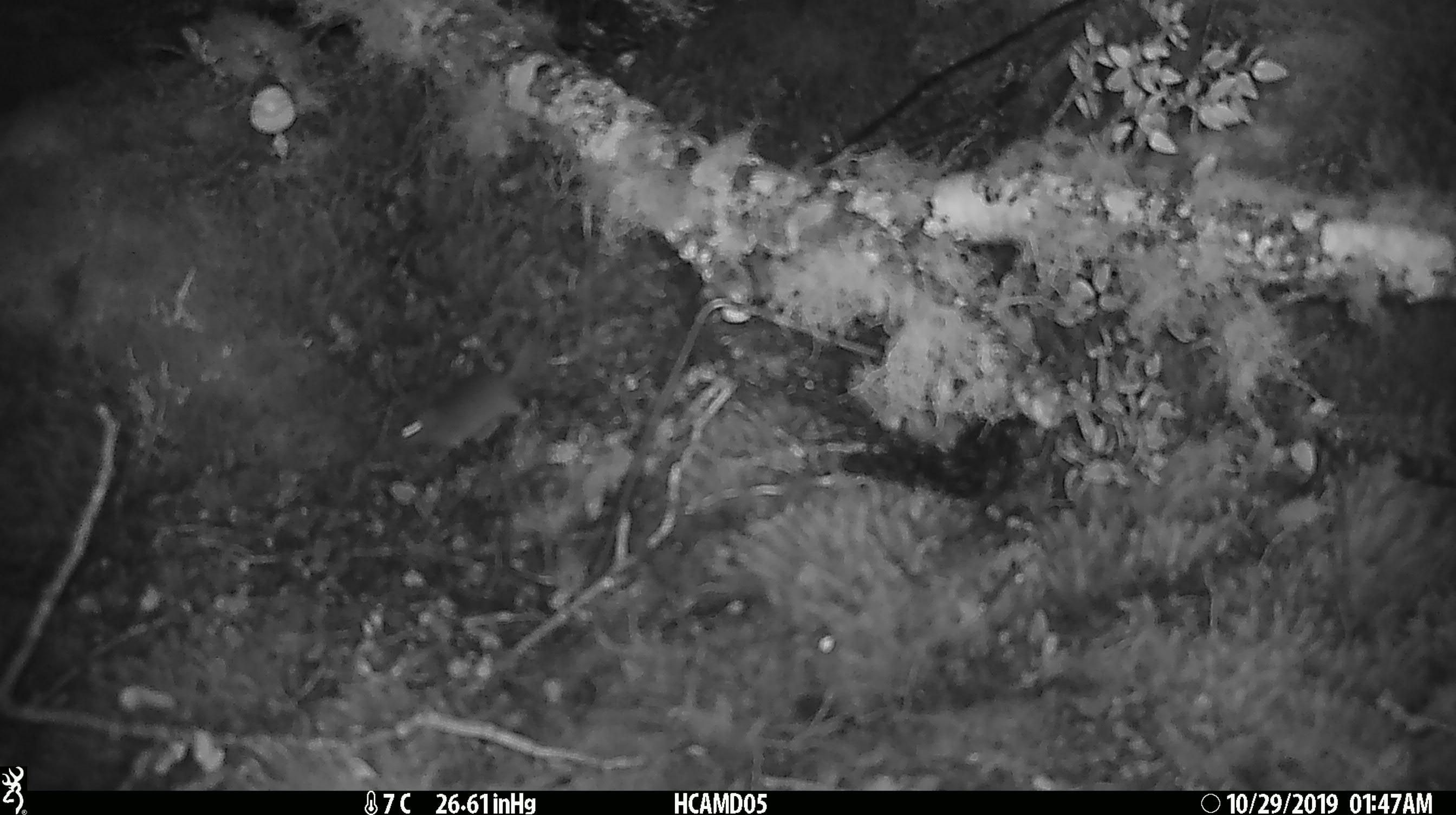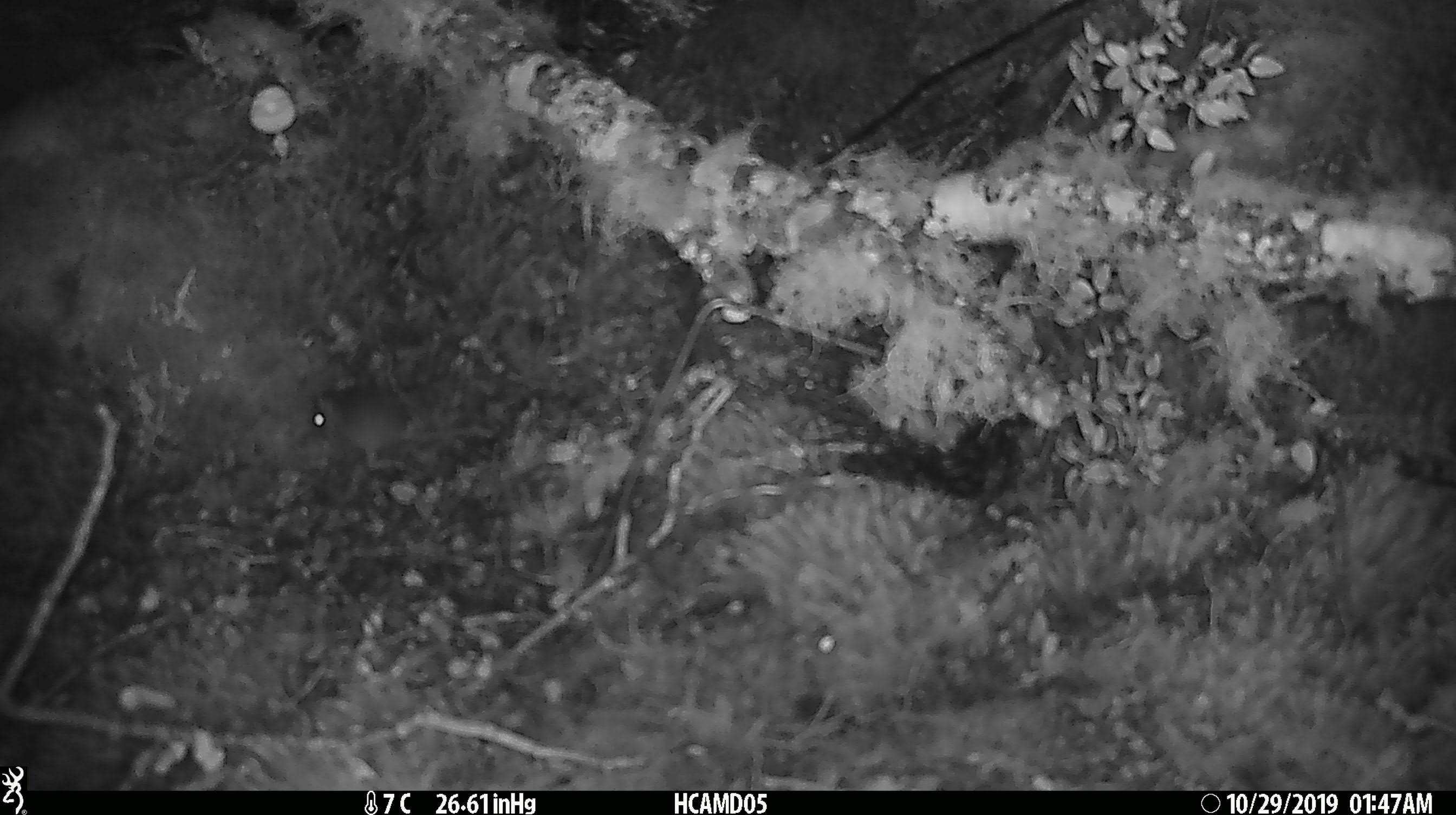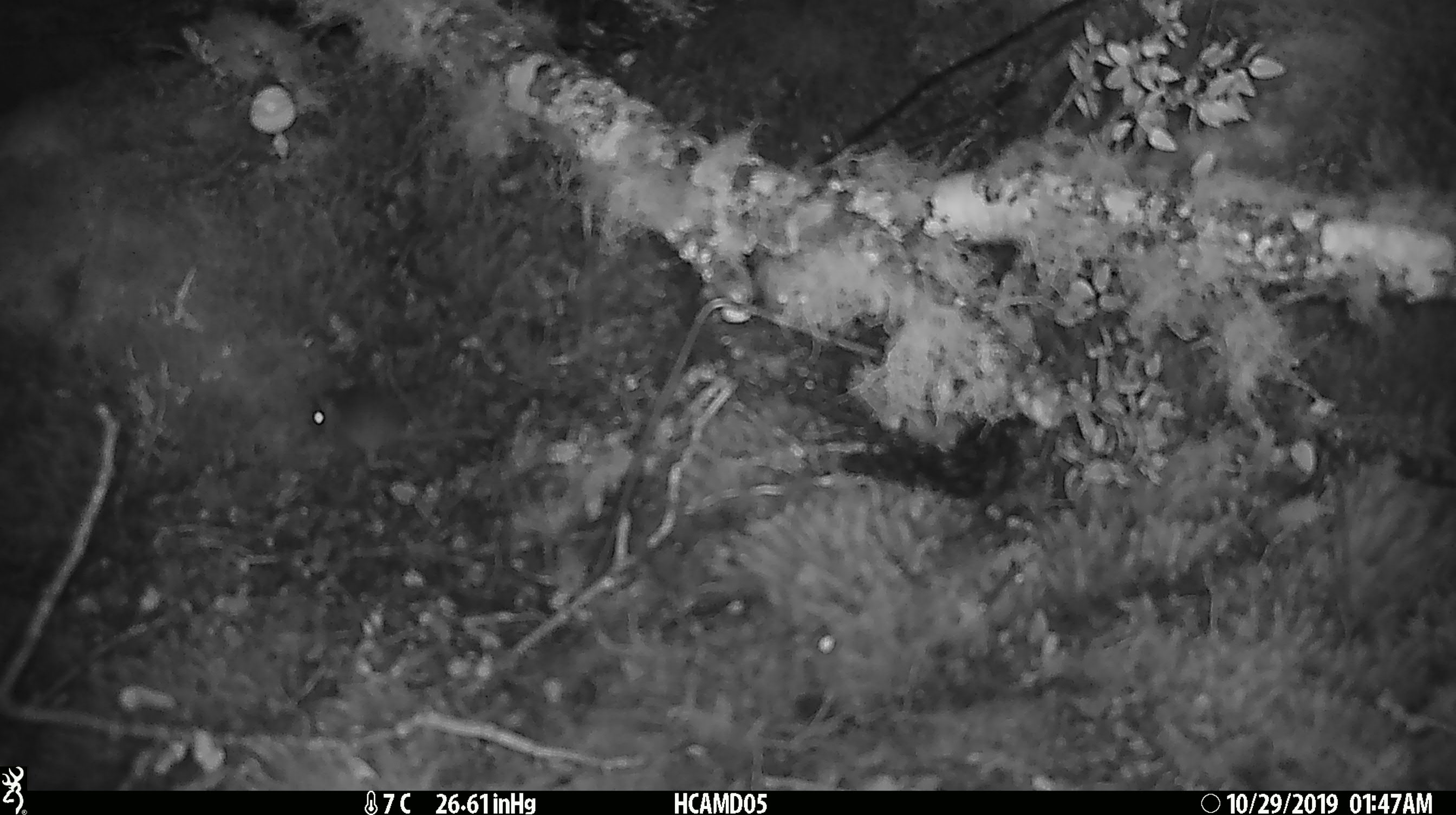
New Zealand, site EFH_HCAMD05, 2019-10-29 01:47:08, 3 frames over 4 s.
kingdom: Animalia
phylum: Chordata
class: Mammalia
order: Rodentia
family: Muridae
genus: Mus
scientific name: Mus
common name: mouse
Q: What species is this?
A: Mouse (Mus).